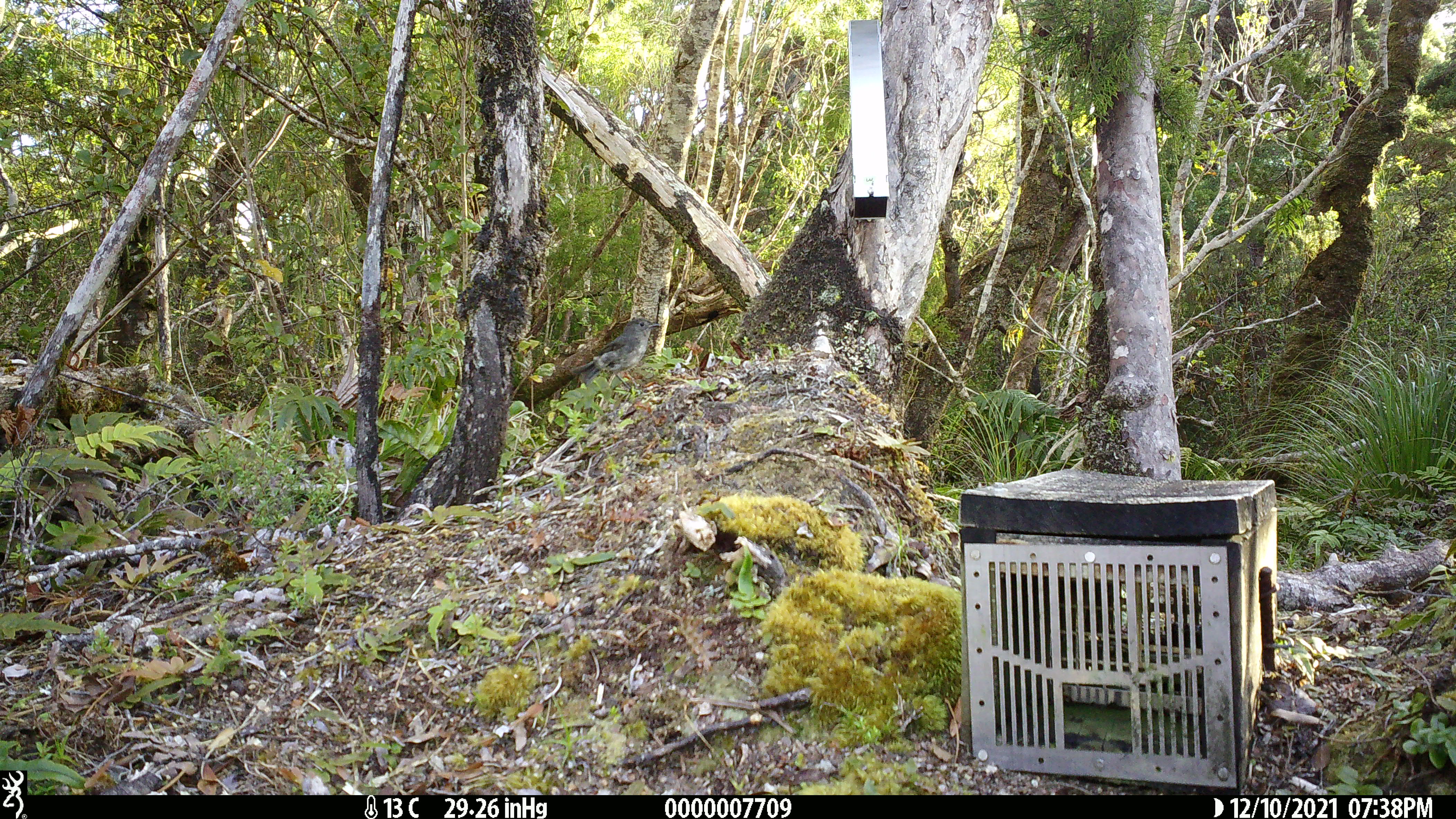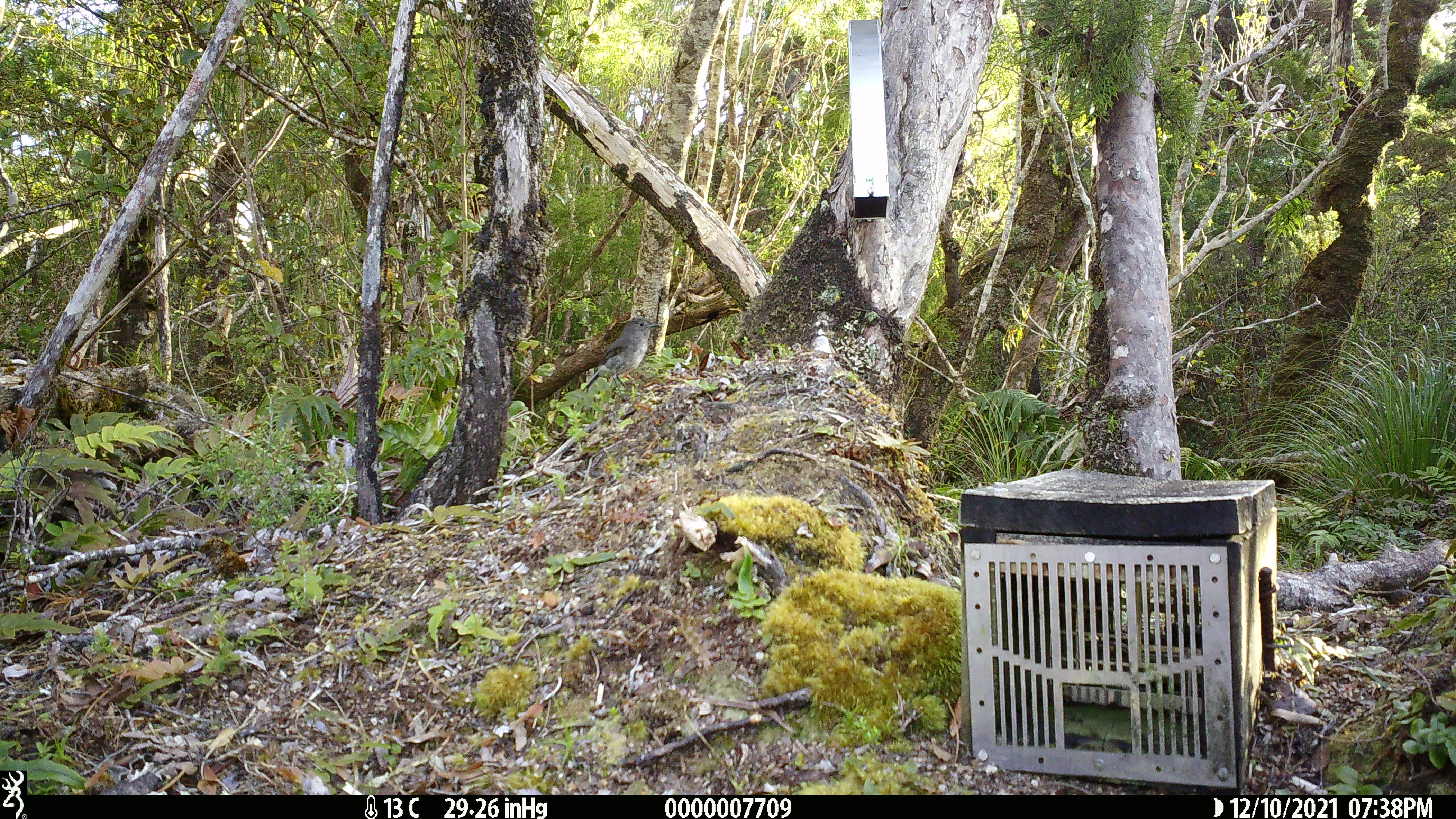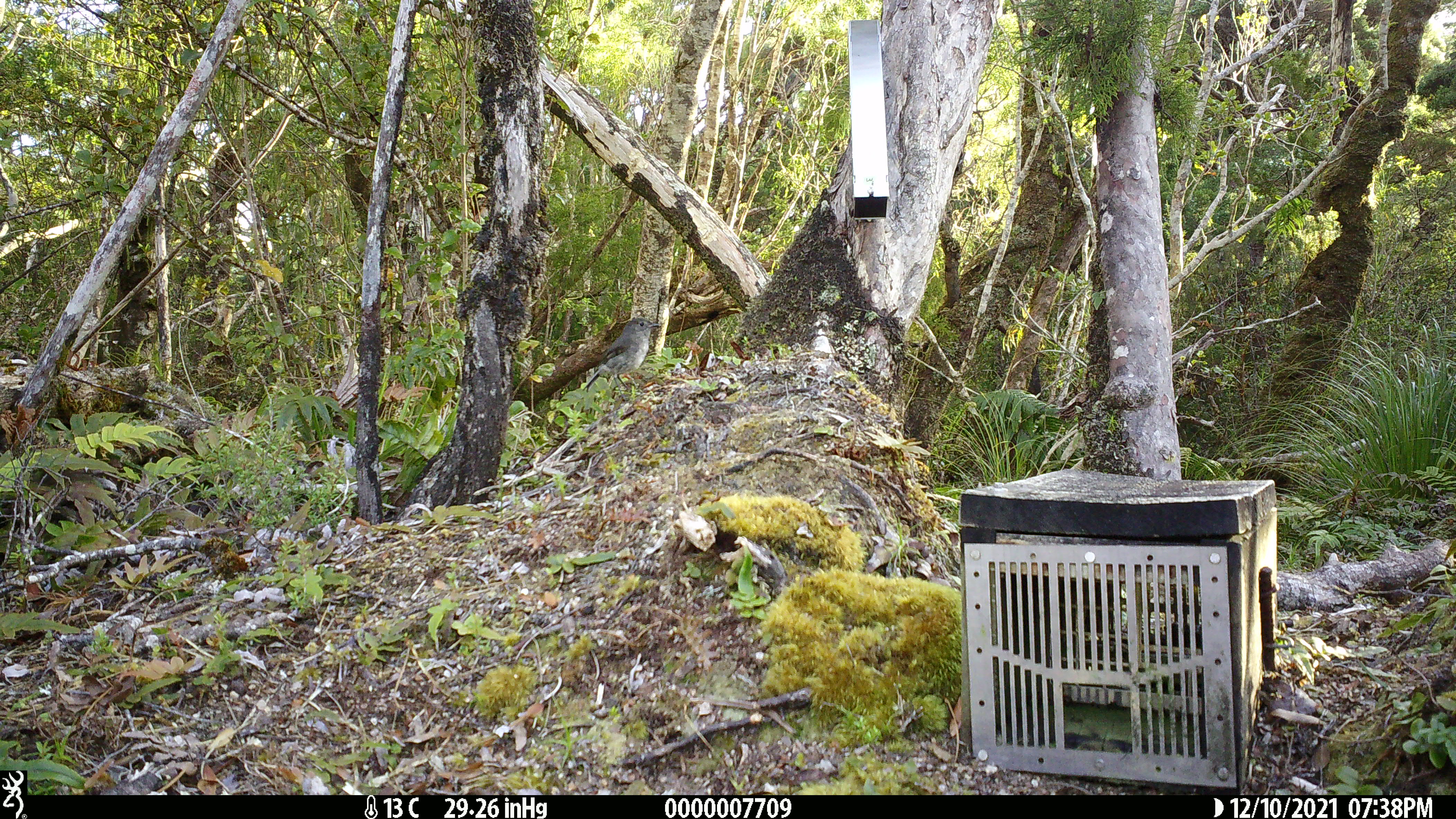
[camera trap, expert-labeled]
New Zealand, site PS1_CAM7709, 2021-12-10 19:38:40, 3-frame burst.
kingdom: Animalia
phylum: Chordata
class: Aves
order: Passeriformes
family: Petroicidae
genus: Petroica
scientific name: Petroica australis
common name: new zealand robin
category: robin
Robin (new zealand robin) (Petroica australis).